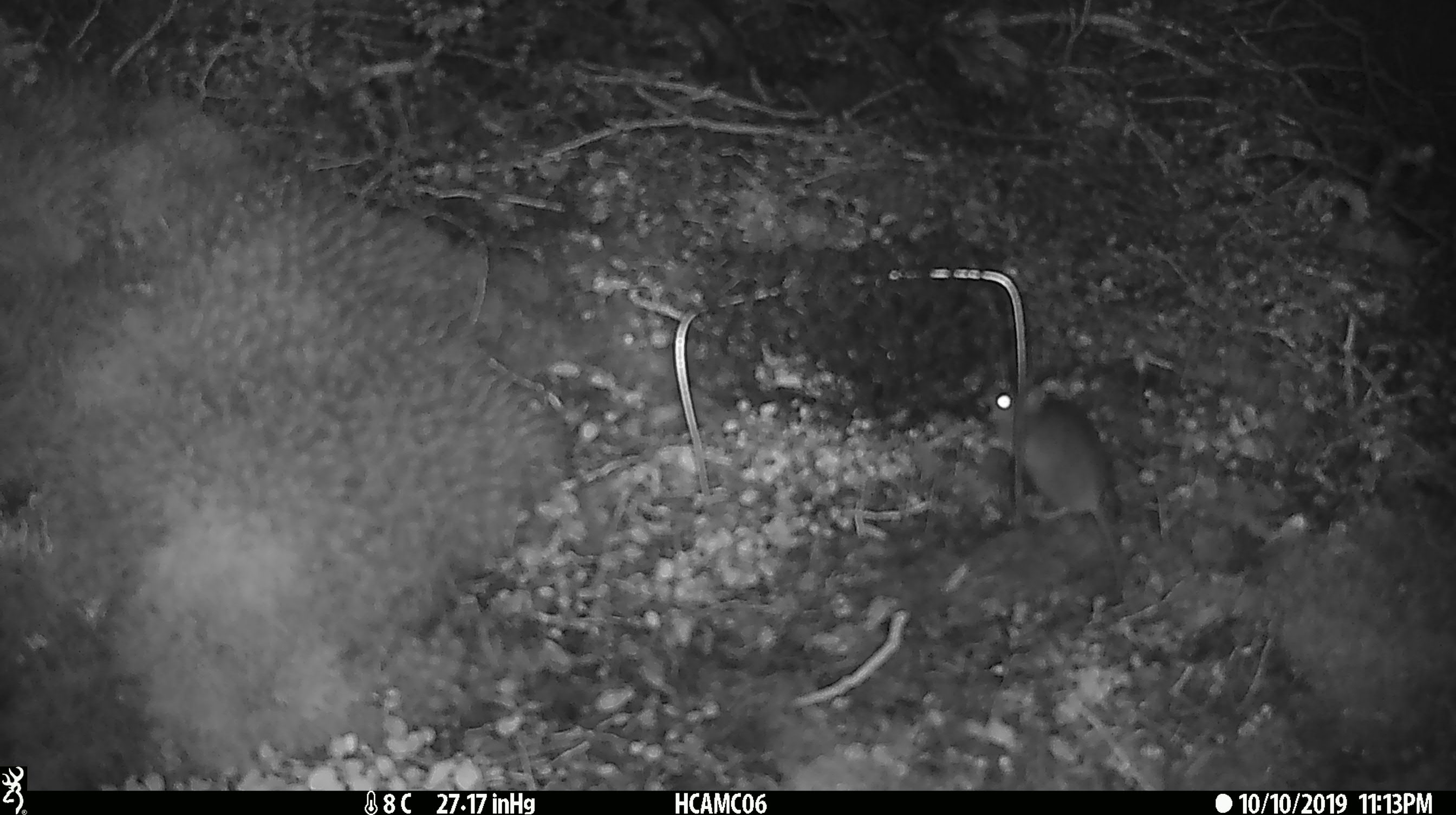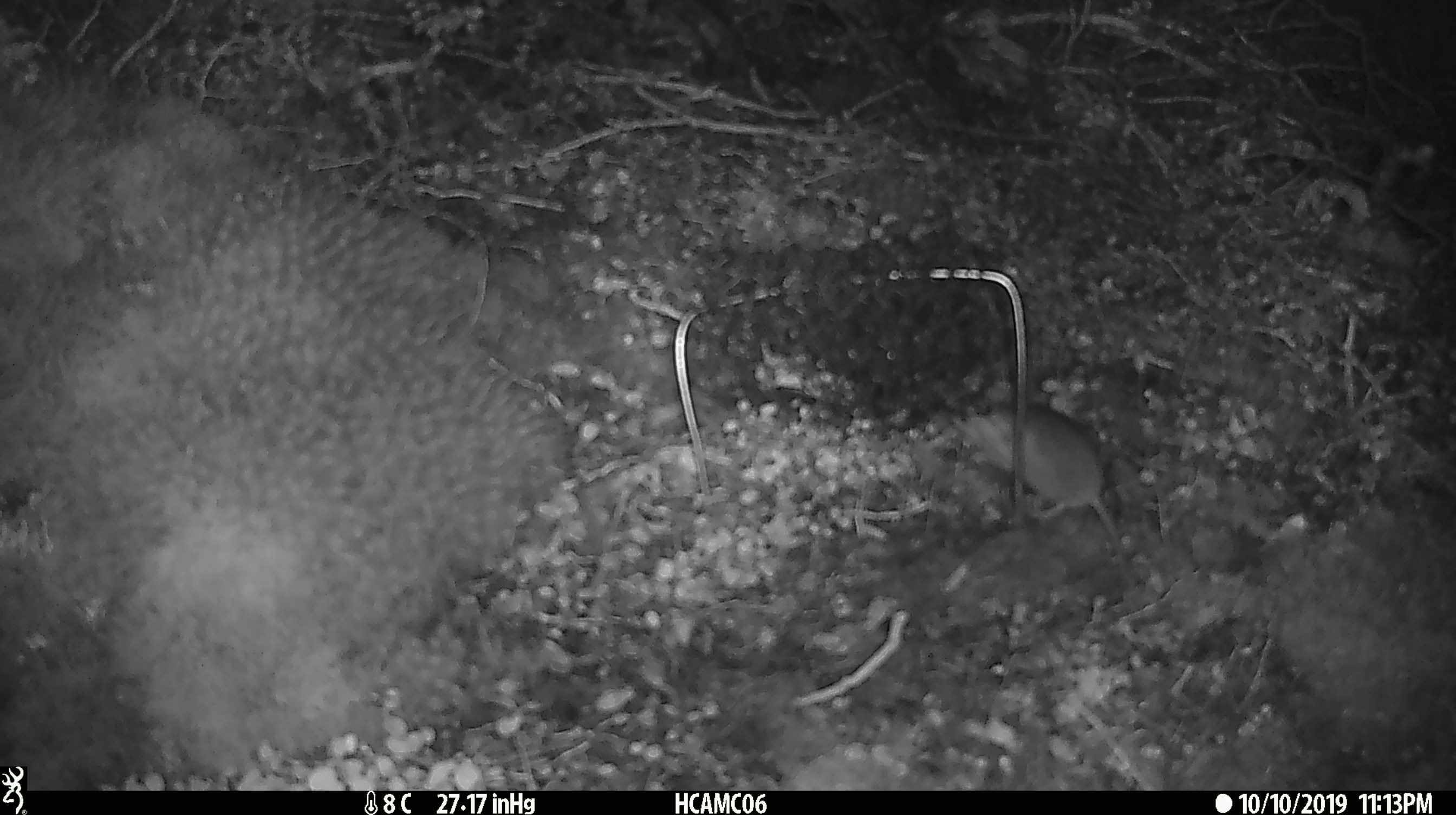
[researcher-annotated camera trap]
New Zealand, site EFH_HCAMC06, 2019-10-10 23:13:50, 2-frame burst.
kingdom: Animalia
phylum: Chordata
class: Mammalia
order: Rodentia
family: Muridae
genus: Mus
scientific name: Mus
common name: mouse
Mouse (Mus).